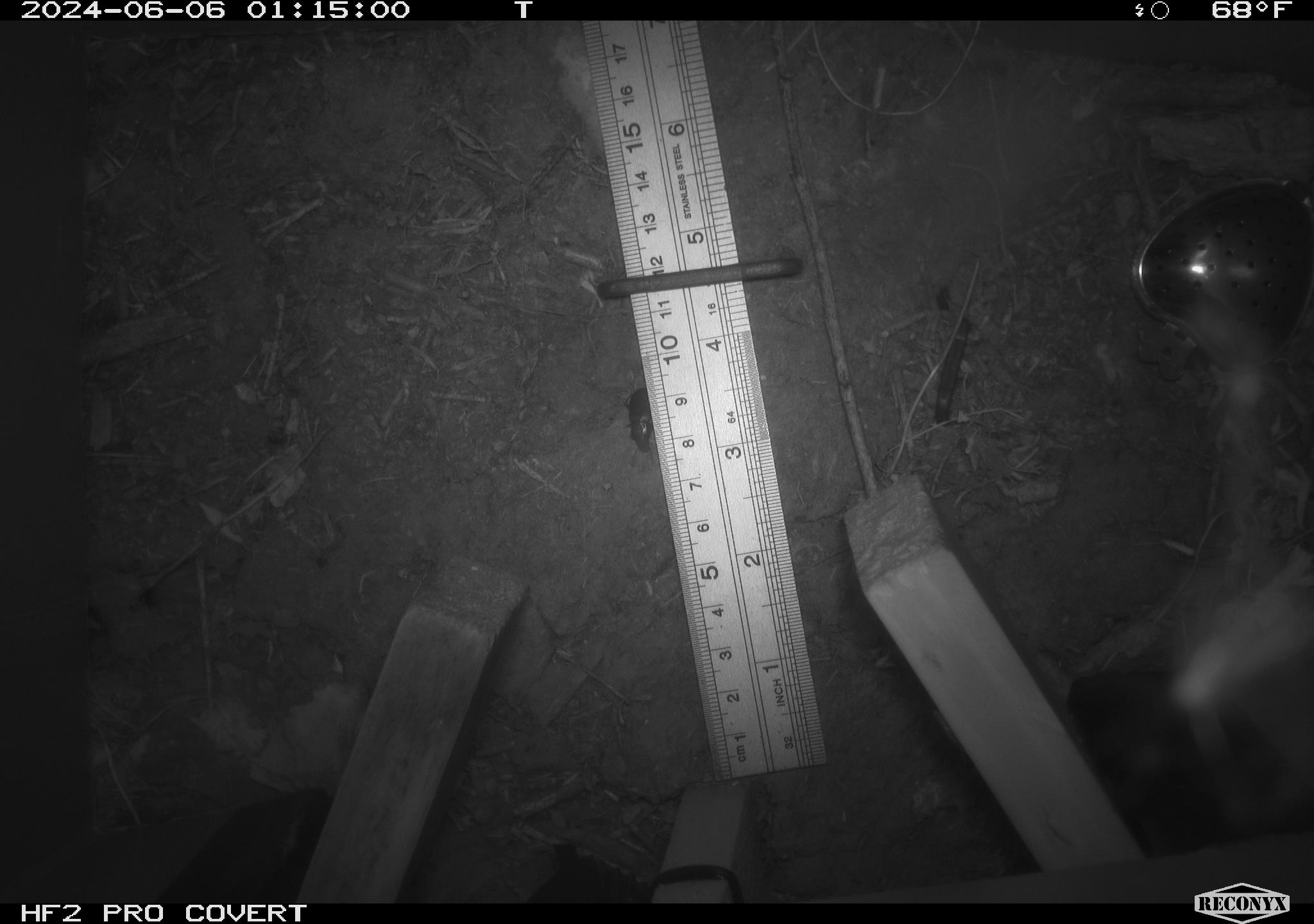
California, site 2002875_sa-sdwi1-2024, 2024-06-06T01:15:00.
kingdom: Animalia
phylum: Arthropoda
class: Insecta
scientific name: Insecta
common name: insect